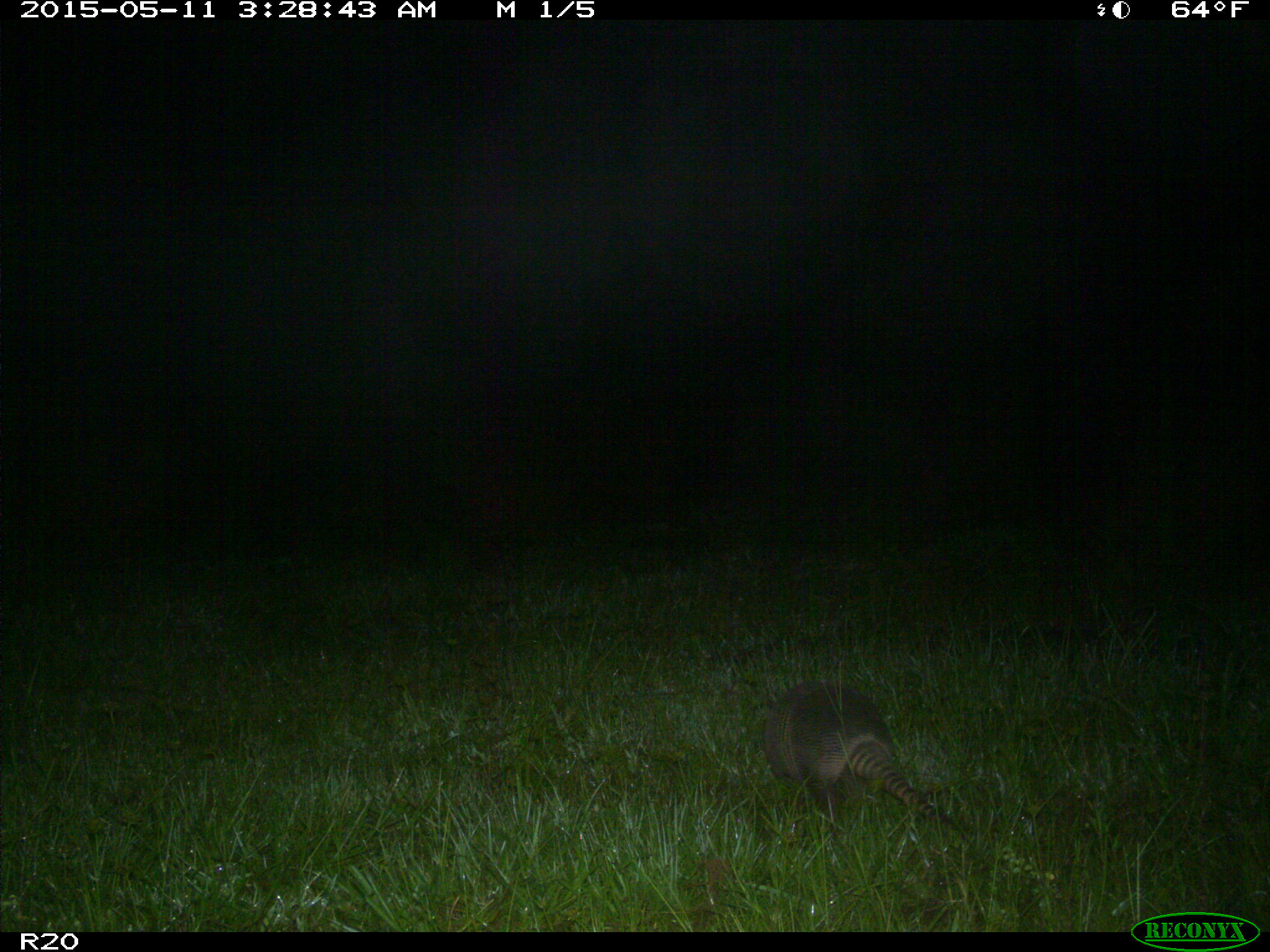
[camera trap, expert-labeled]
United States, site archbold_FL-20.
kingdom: Animalia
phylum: Chordata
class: Mammalia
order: Cingulata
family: Dasypodidae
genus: Dasypus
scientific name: Dasypus novemcinctus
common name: nine-banded armadillo